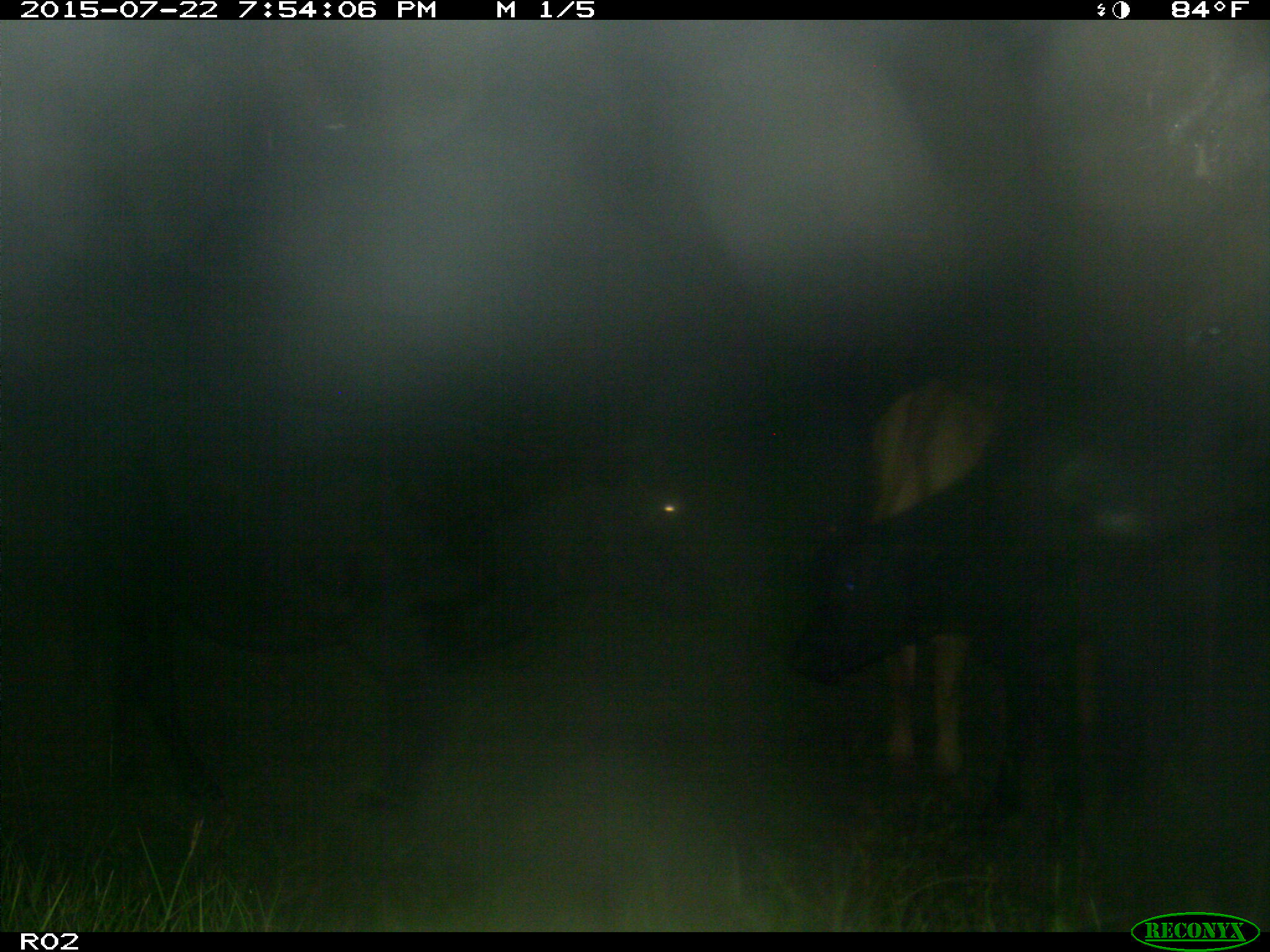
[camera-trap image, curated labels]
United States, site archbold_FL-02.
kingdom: Animalia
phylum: Chordata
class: Mammalia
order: Artiodactyla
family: Bovidae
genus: Bos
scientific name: Bos taurus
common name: domestic cow